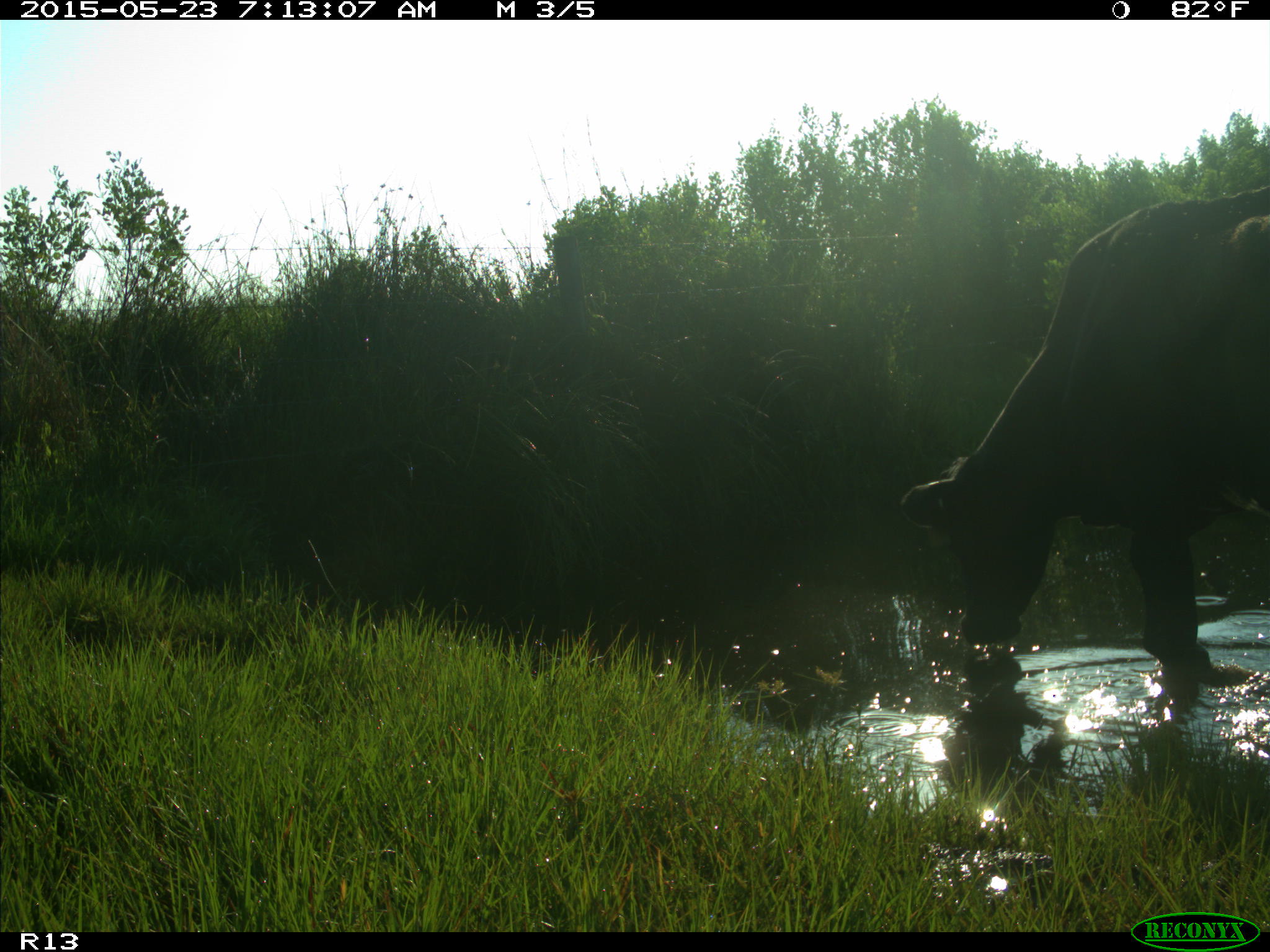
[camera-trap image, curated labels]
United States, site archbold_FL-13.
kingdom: Animalia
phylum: Chordata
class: Mammalia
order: Artiodactyla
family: Bovidae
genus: Bos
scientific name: Bos taurus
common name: domestic cow